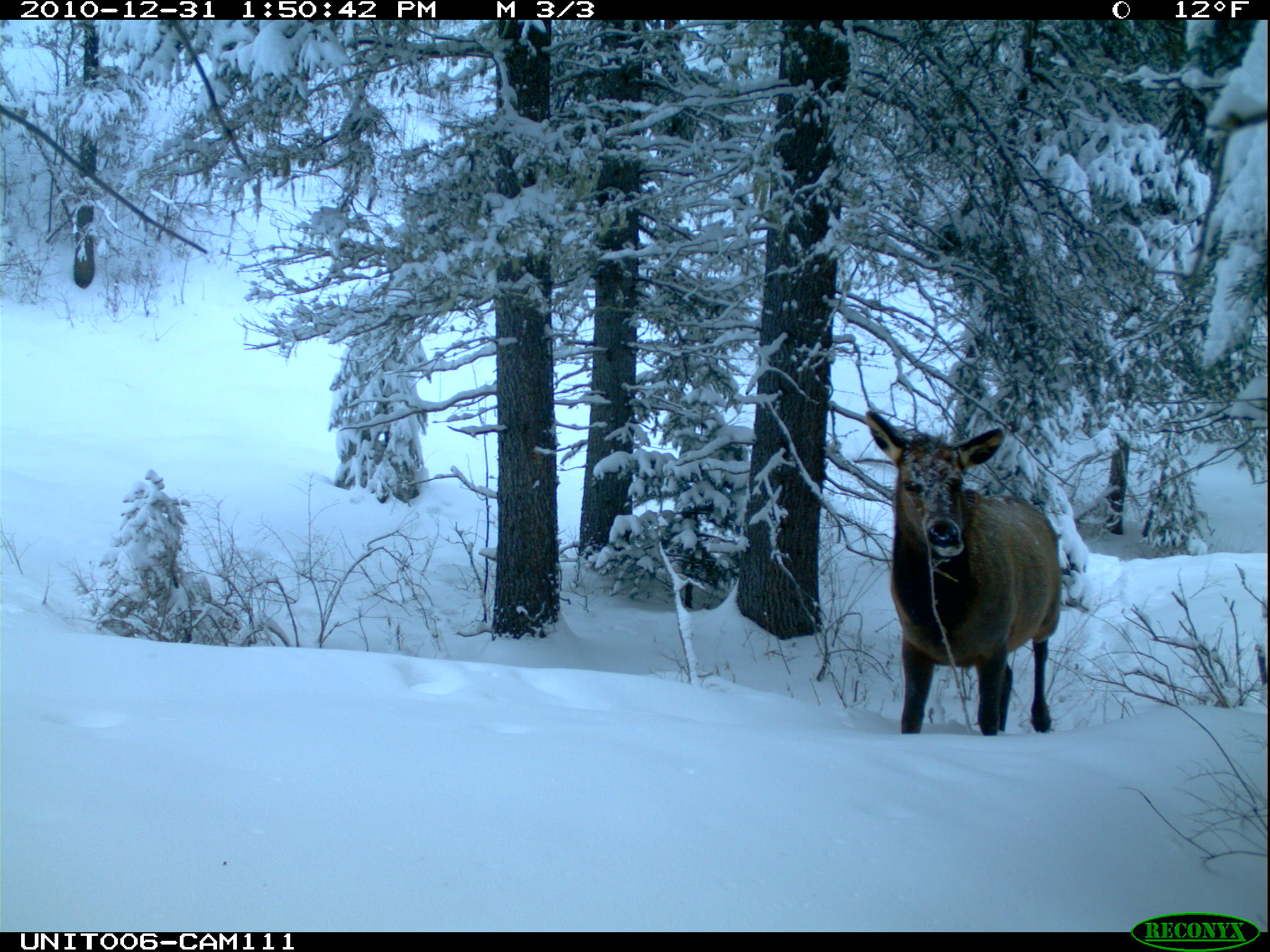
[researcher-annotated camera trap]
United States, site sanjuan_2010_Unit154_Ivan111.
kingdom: Animalia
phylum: Chordata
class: Mammalia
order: Artiodactyla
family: Cervidae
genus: Cervus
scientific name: Cervus elaphus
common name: red deer